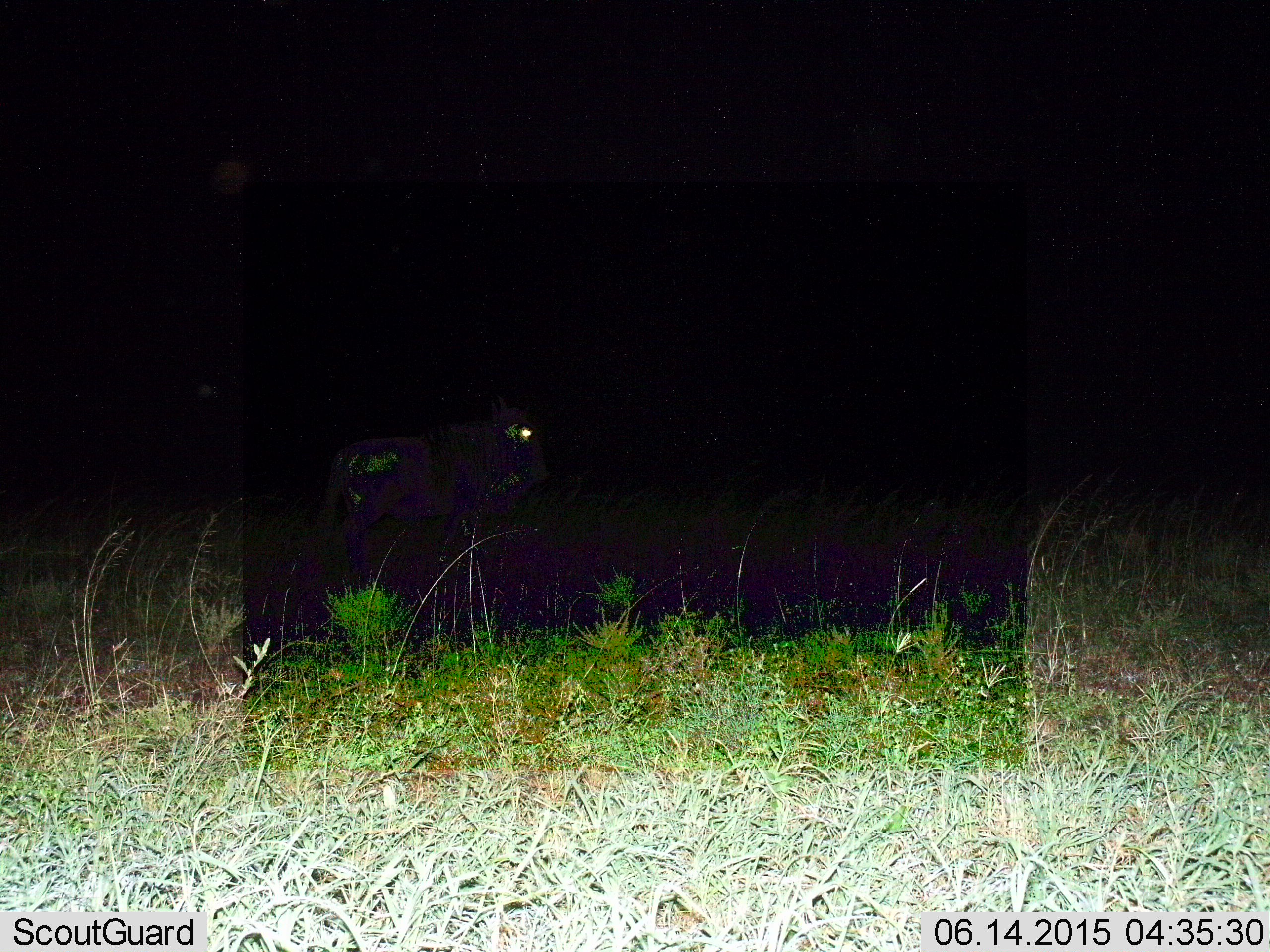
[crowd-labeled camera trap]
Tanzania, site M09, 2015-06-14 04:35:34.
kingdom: Animalia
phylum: Chordata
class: Mammalia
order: Artiodactyla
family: Bovidae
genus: Connochaetes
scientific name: Connochaetes taurinus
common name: blue wildebeest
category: wildebeest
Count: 1.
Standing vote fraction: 50%.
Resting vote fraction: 0%.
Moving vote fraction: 50%.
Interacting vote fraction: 0%.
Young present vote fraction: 0%.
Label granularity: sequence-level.